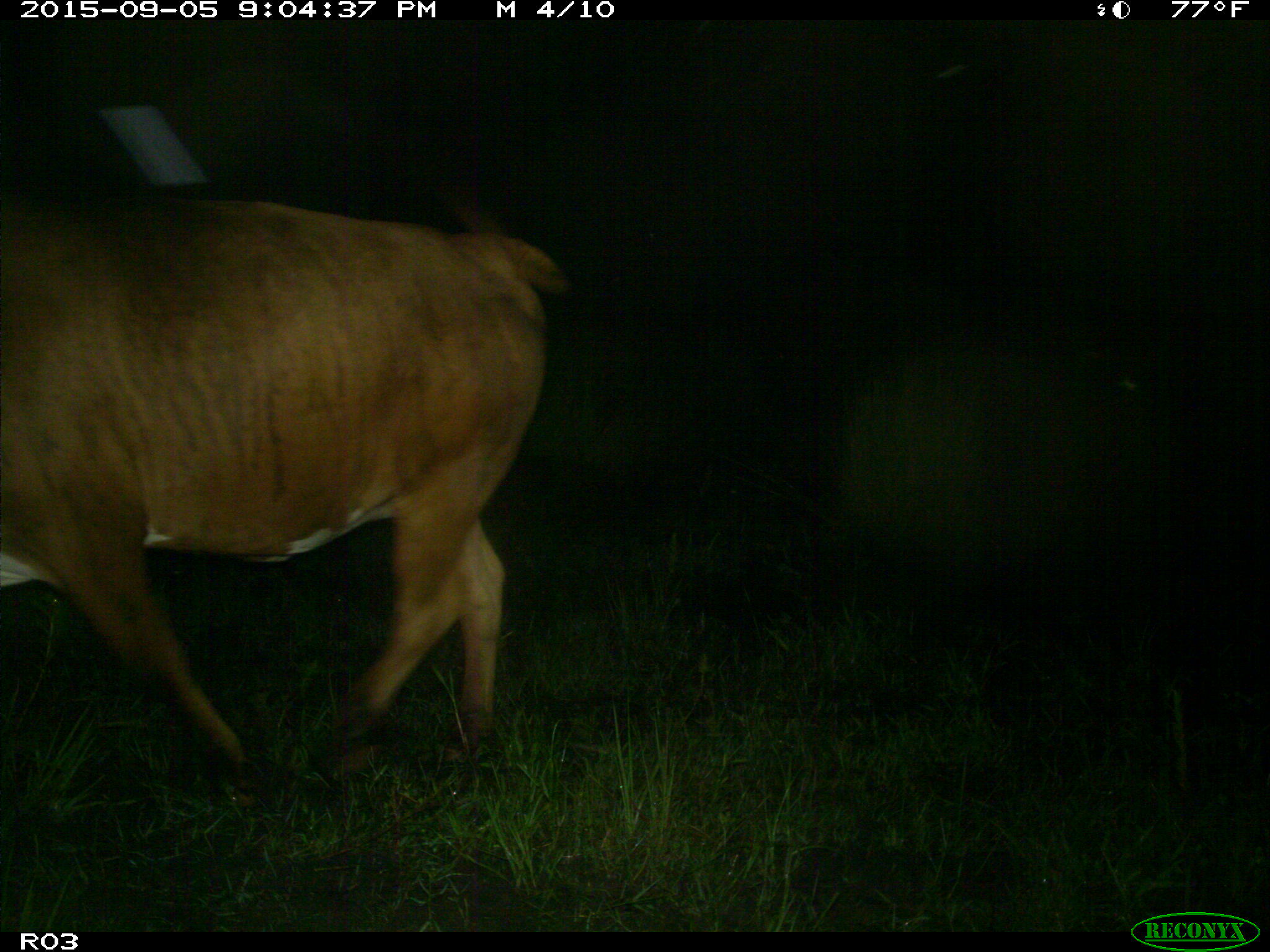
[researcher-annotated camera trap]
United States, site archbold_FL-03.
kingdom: Animalia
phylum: Chordata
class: Mammalia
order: Artiodactyla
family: Bovidae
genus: Bos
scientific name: Bos taurus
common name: domestic cow